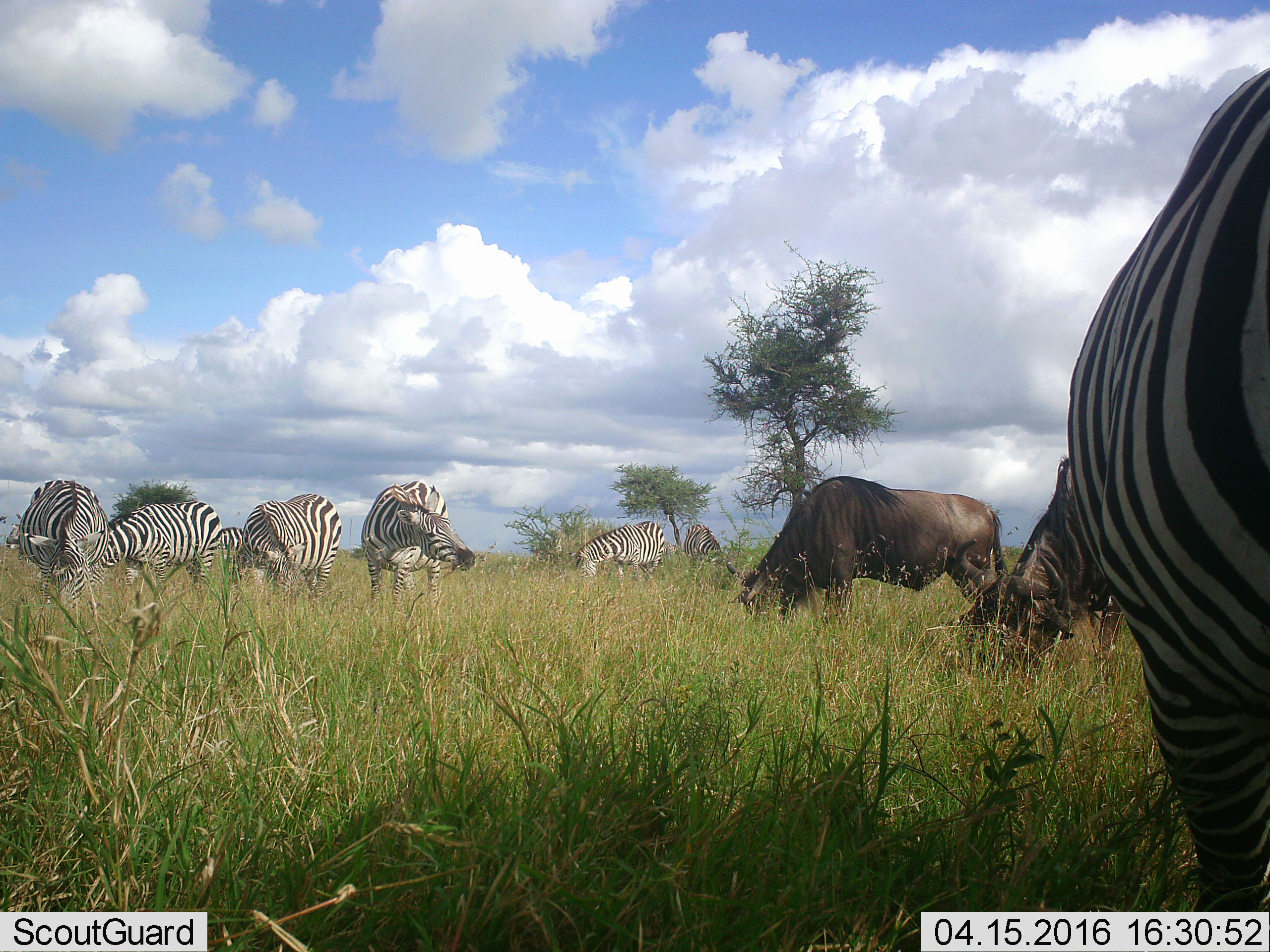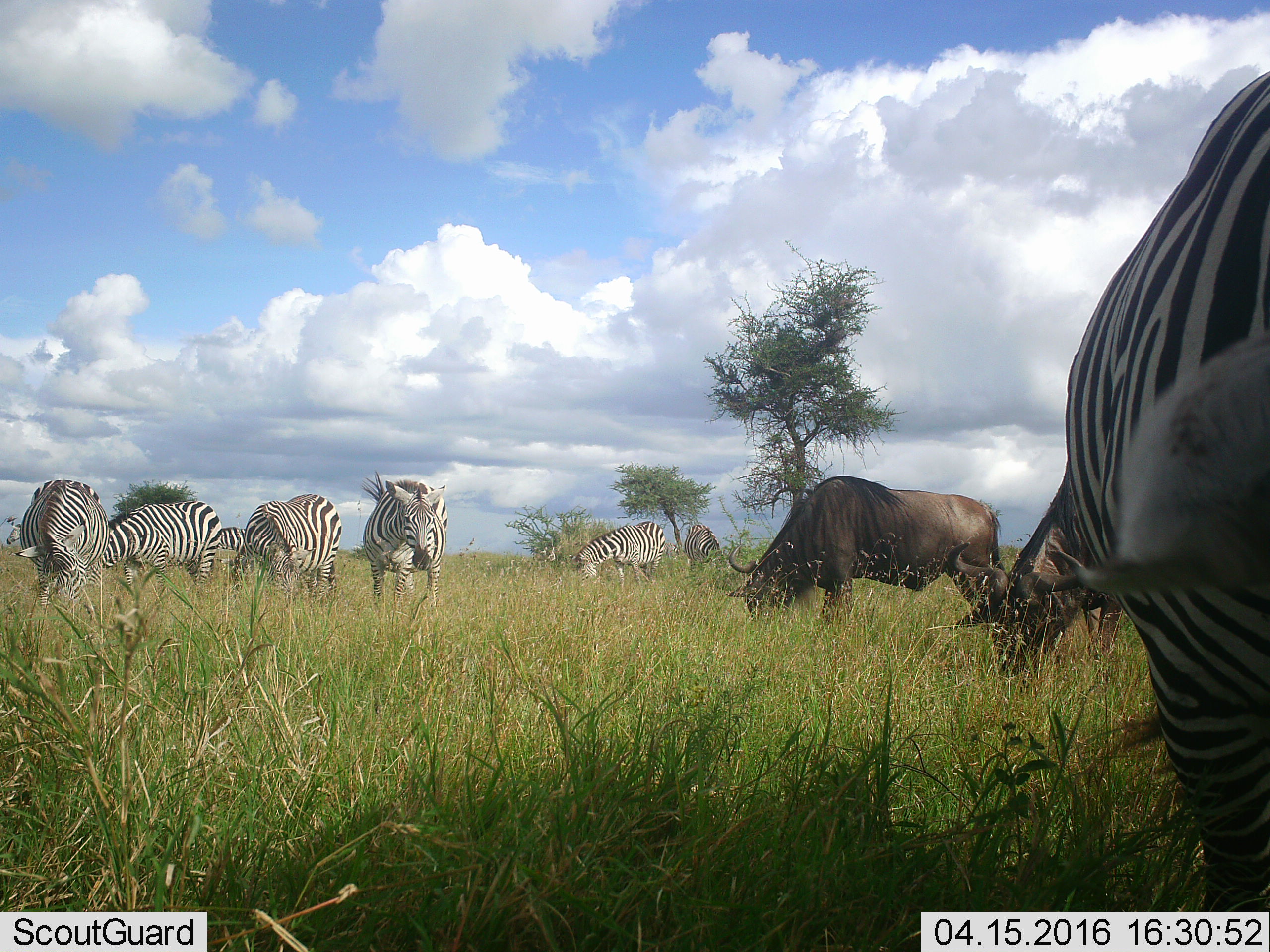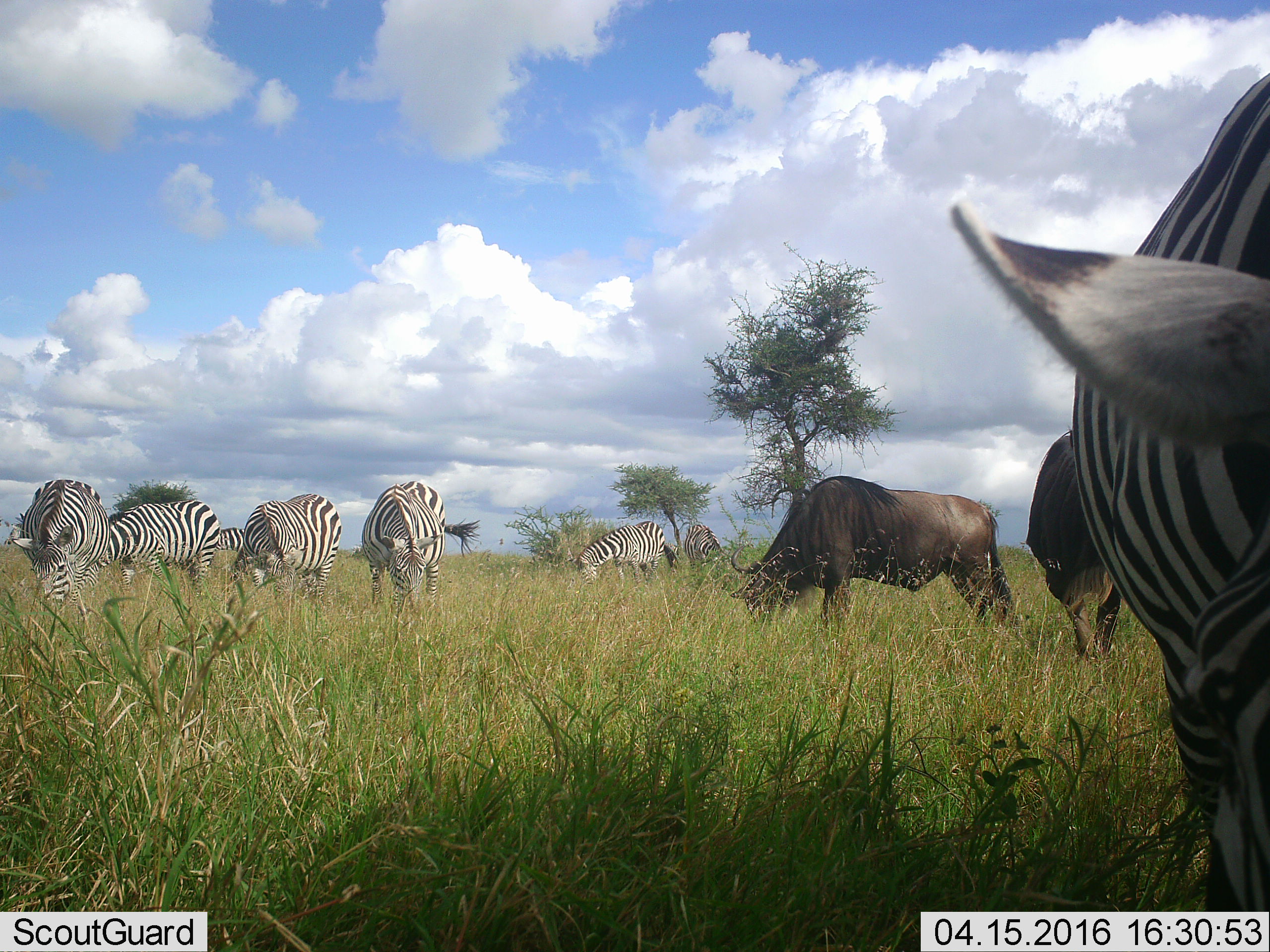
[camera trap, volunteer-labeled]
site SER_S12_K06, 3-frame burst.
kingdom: Animalia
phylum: Chordata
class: Mammalia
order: Artiodactyla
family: Bovidae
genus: Connochaetes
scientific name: Connochaetes taurinus taurinus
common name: blue wildebeest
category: wildebeestblue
Wildebeestblue (blue wildebeest) (Connochaetes taurinus taurinus), count 2. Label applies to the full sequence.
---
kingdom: Animalia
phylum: Chordata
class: Mammalia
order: Perissodactyla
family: Equidae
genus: Equus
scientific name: Equus quagga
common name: plains zebra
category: zebraplains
Zebraplains (plains zebra) (Equus quagga), count 8. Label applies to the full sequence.